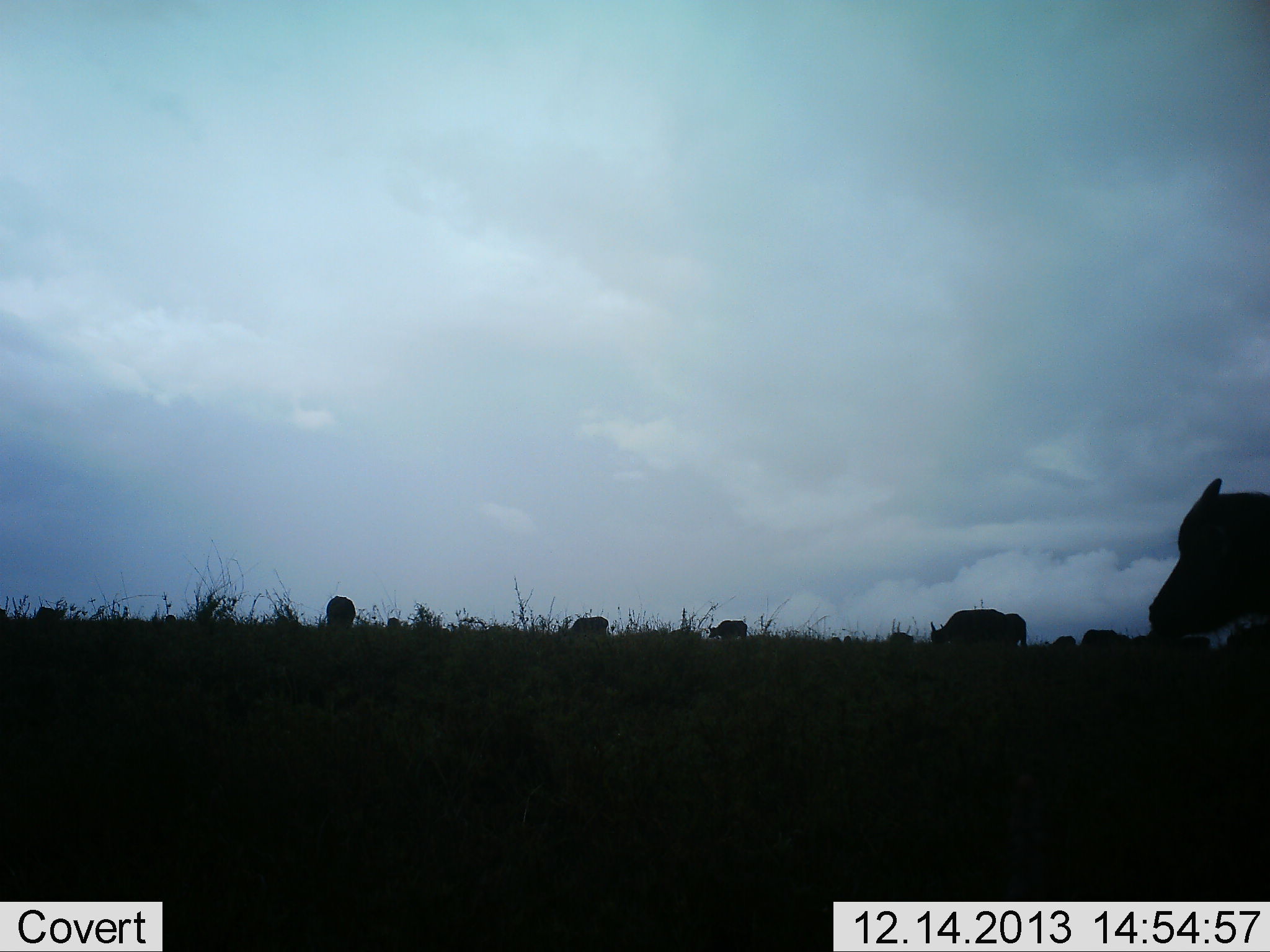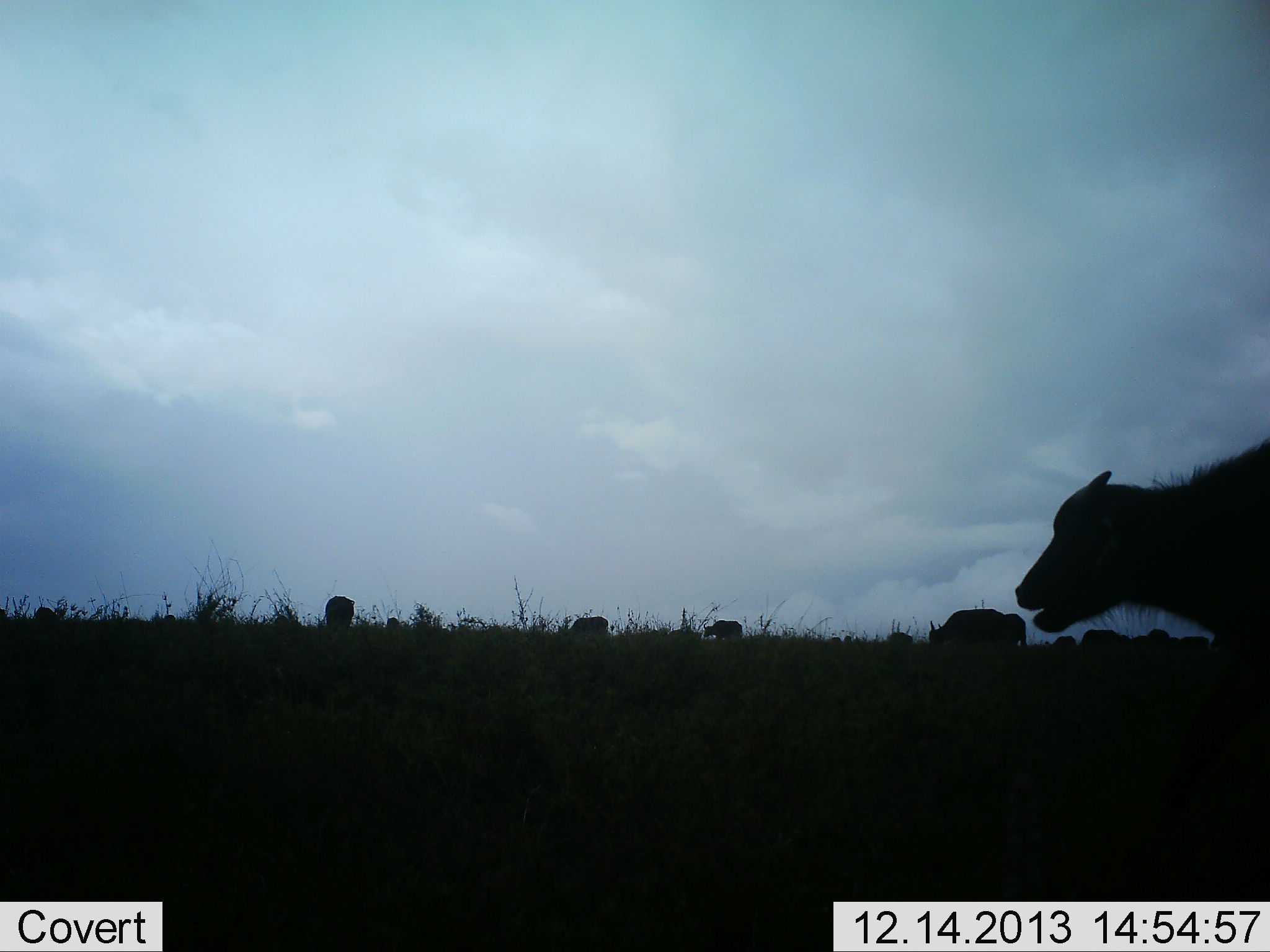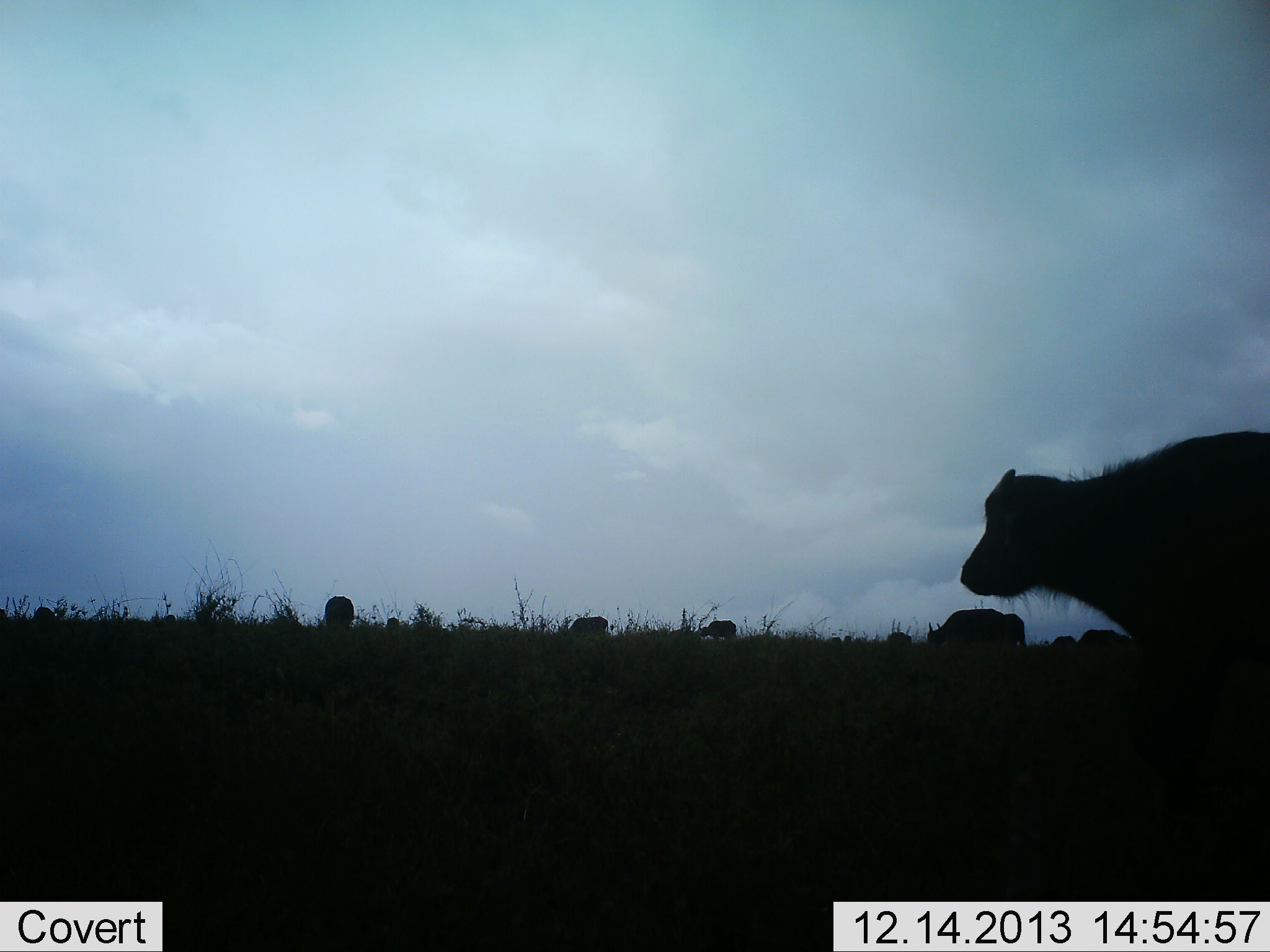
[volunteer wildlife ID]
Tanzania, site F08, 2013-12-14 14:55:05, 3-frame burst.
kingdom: Animalia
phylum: Chordata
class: Mammalia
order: Artiodactyla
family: Bovidae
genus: Syncerus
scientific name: Syncerus caffer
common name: cape buffalo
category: buffalo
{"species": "buffalo (cape buffalo) (Syncerus caffer)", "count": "10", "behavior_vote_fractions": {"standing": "30%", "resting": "10%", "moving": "90%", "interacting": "0%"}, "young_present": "20%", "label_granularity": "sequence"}